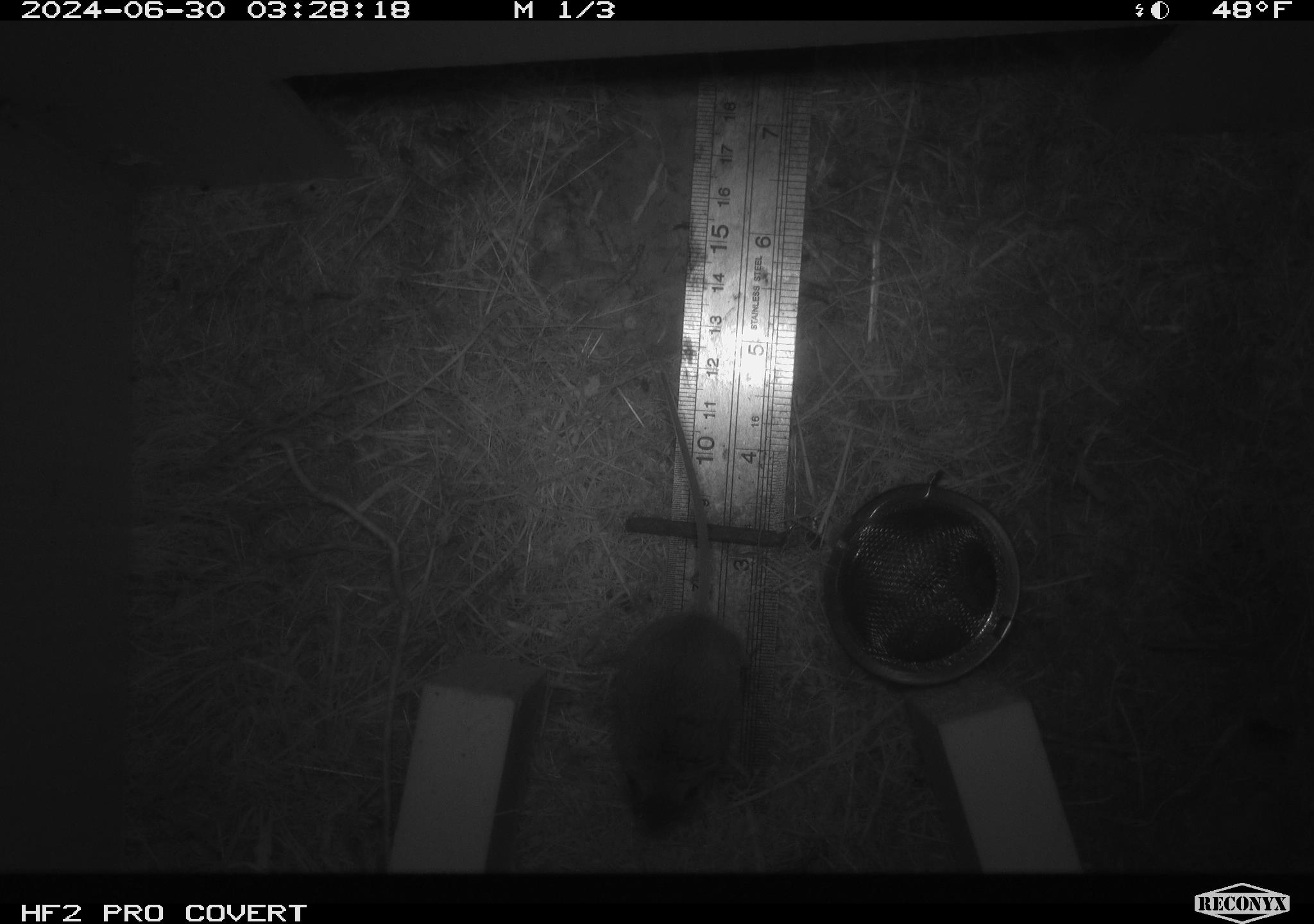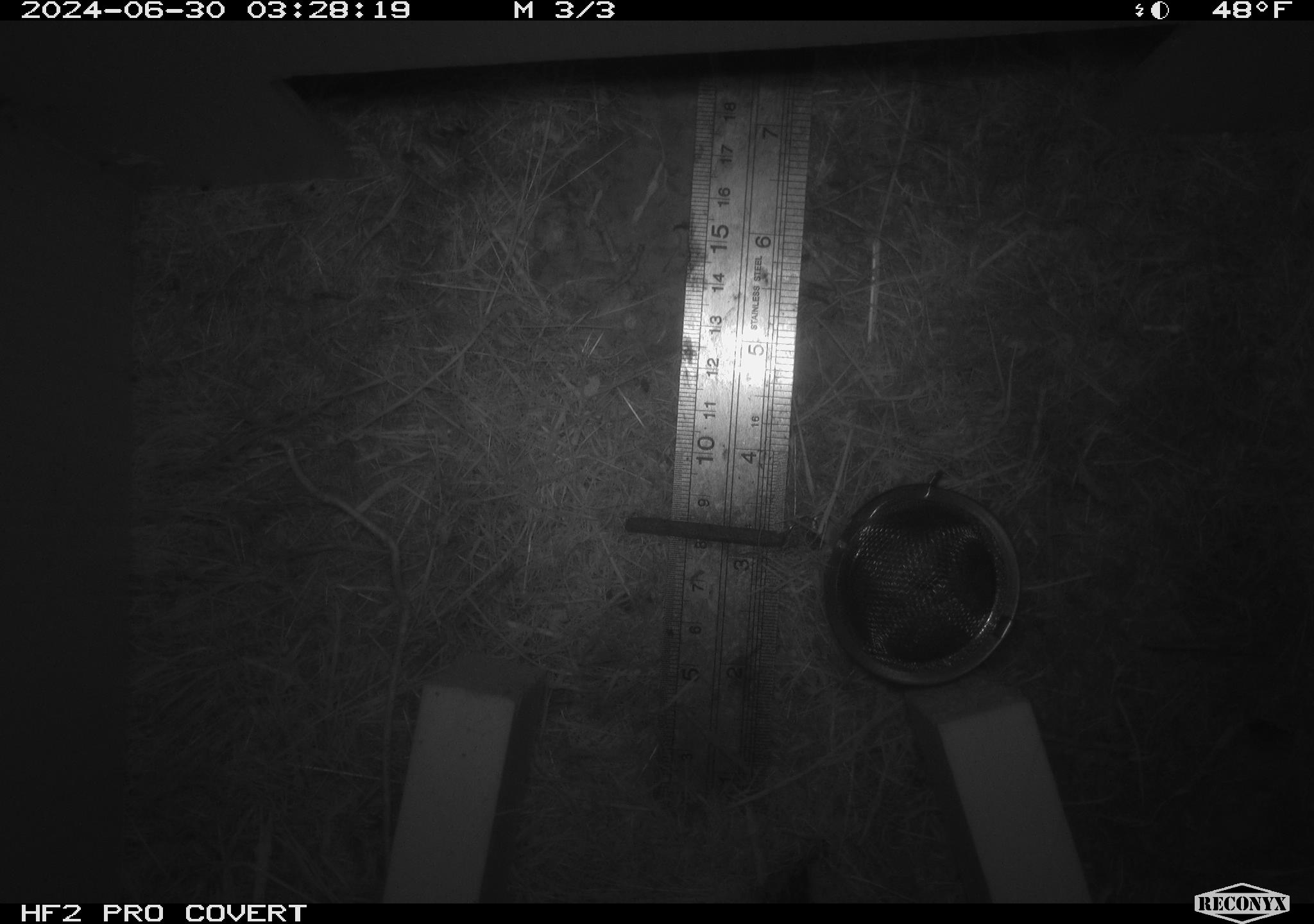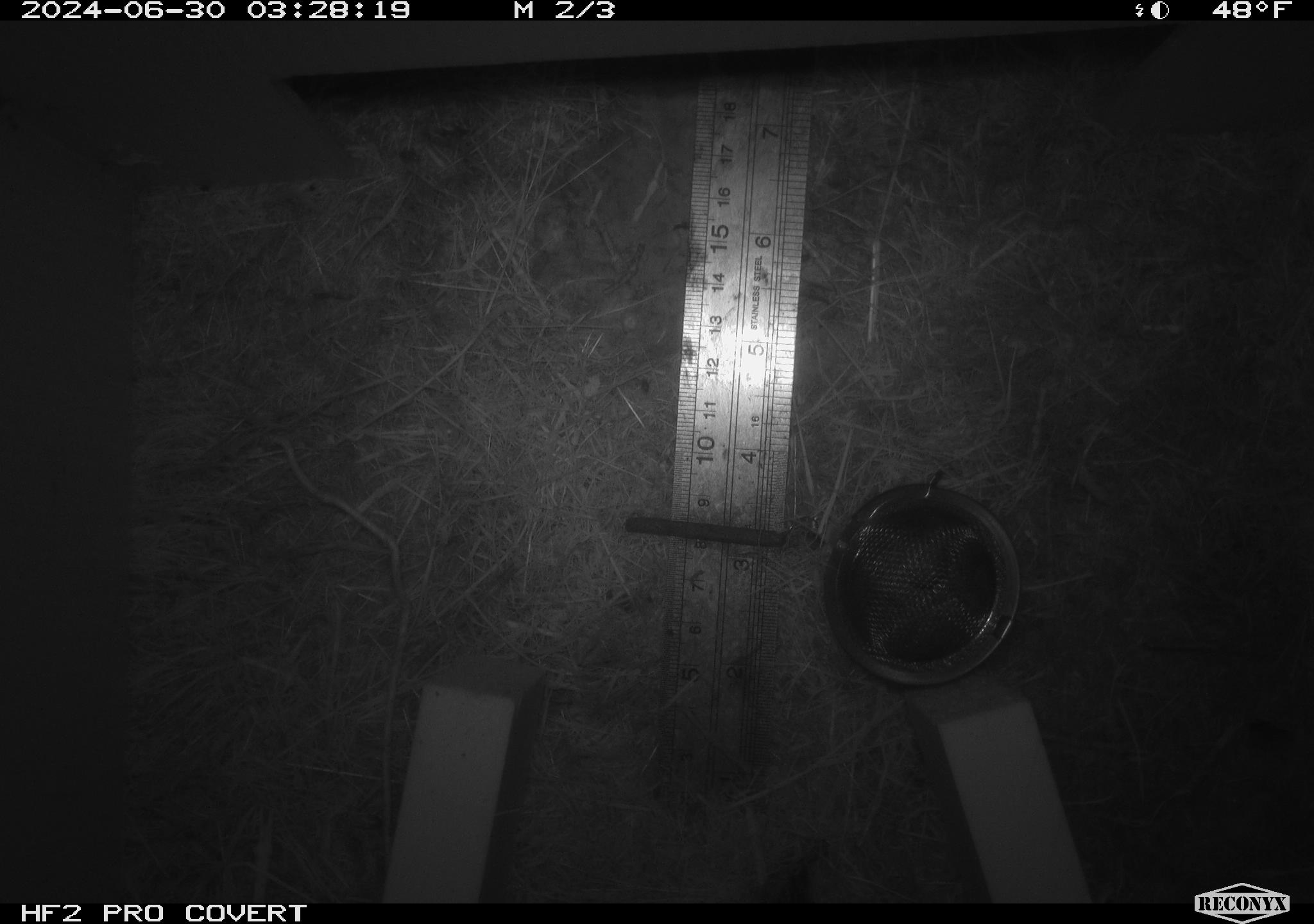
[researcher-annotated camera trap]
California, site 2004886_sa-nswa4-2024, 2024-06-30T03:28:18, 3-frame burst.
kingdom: Animalia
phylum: Chordata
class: Mammalia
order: Rodentia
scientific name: Rodentia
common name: rodent